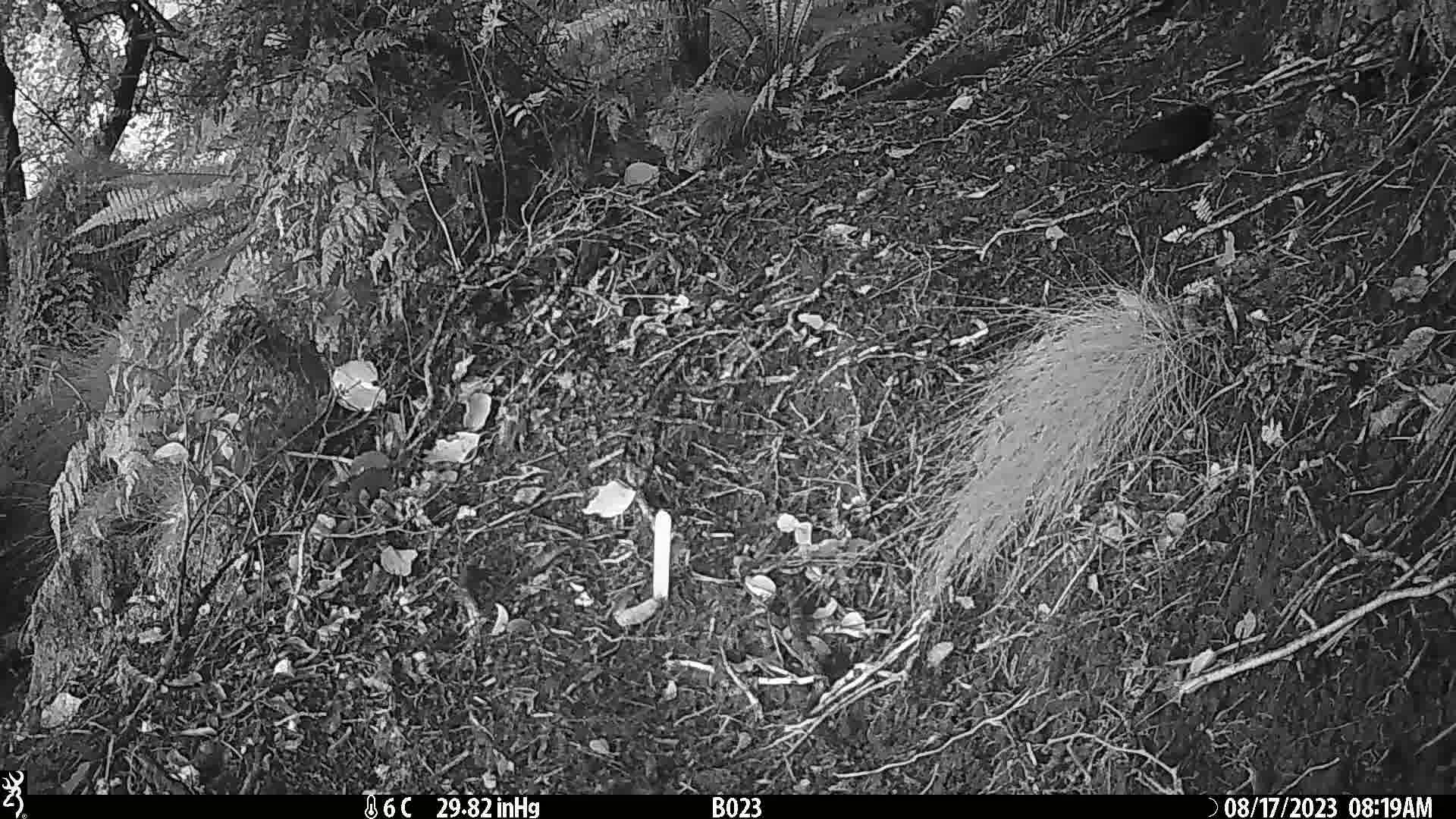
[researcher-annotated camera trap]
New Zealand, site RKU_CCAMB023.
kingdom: Animalia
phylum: Chordata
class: Aves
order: Passeriformes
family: Turdidae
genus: Turdus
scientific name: Turdus merula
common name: eurasian blackbird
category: blackbird